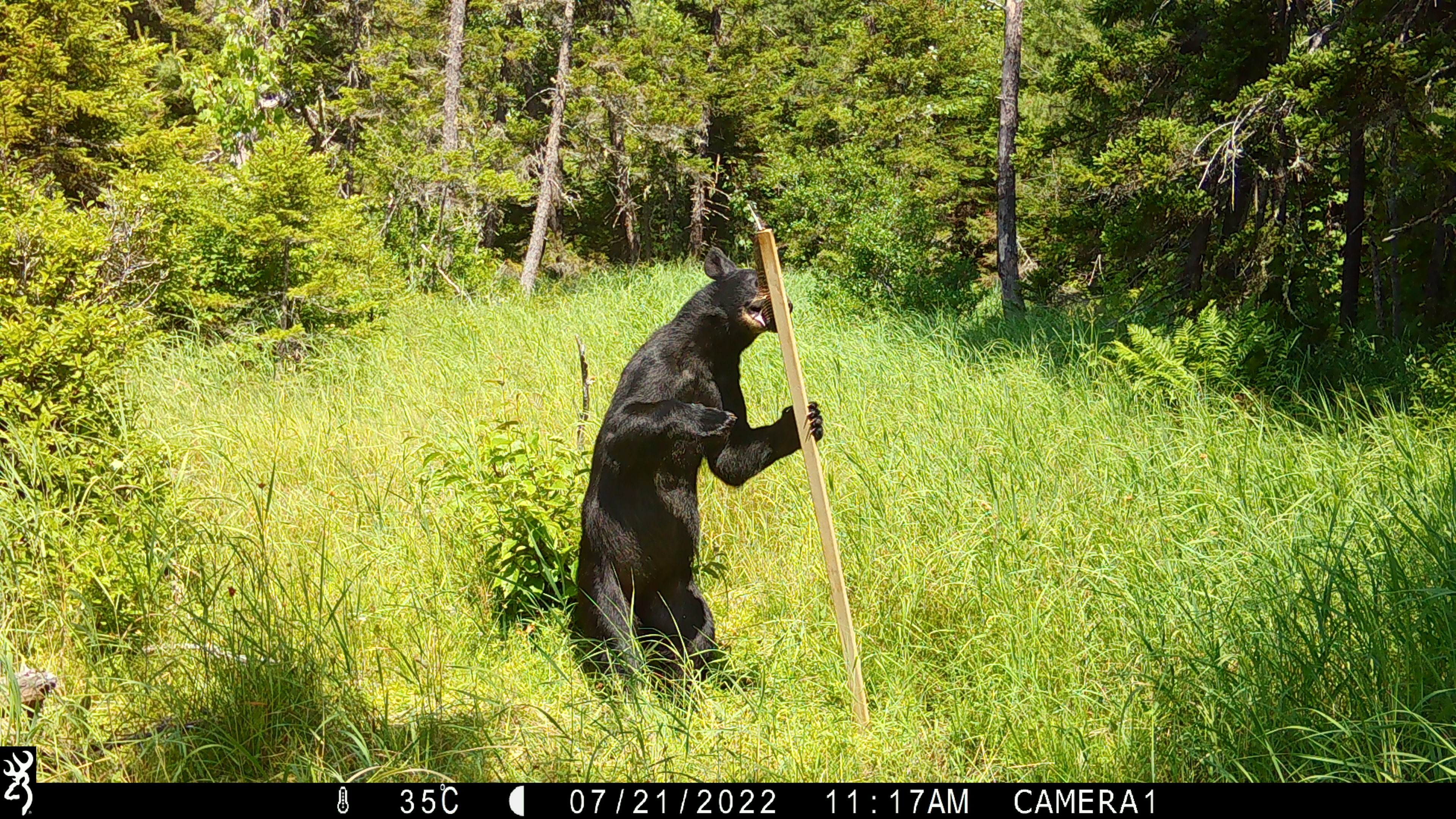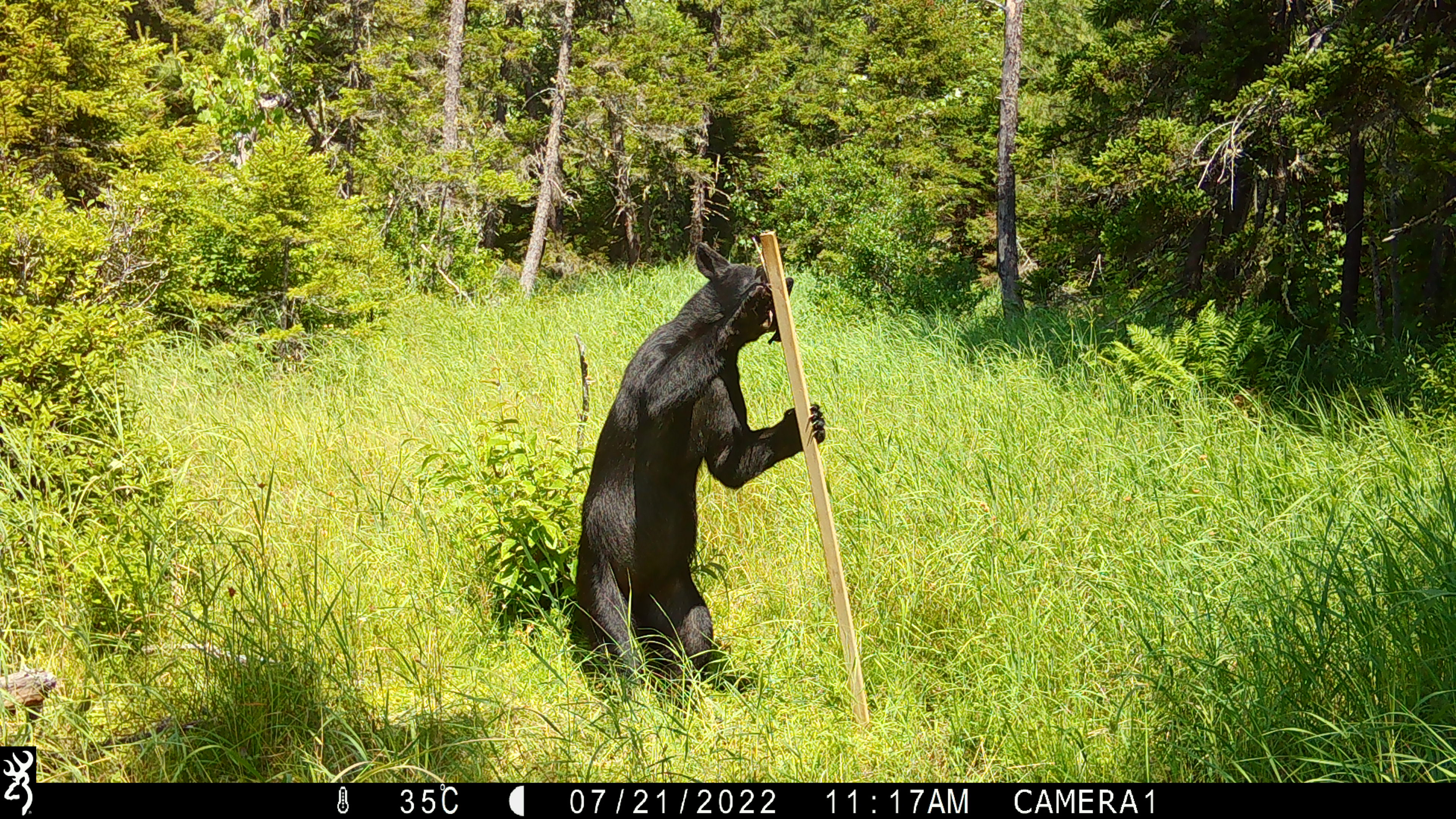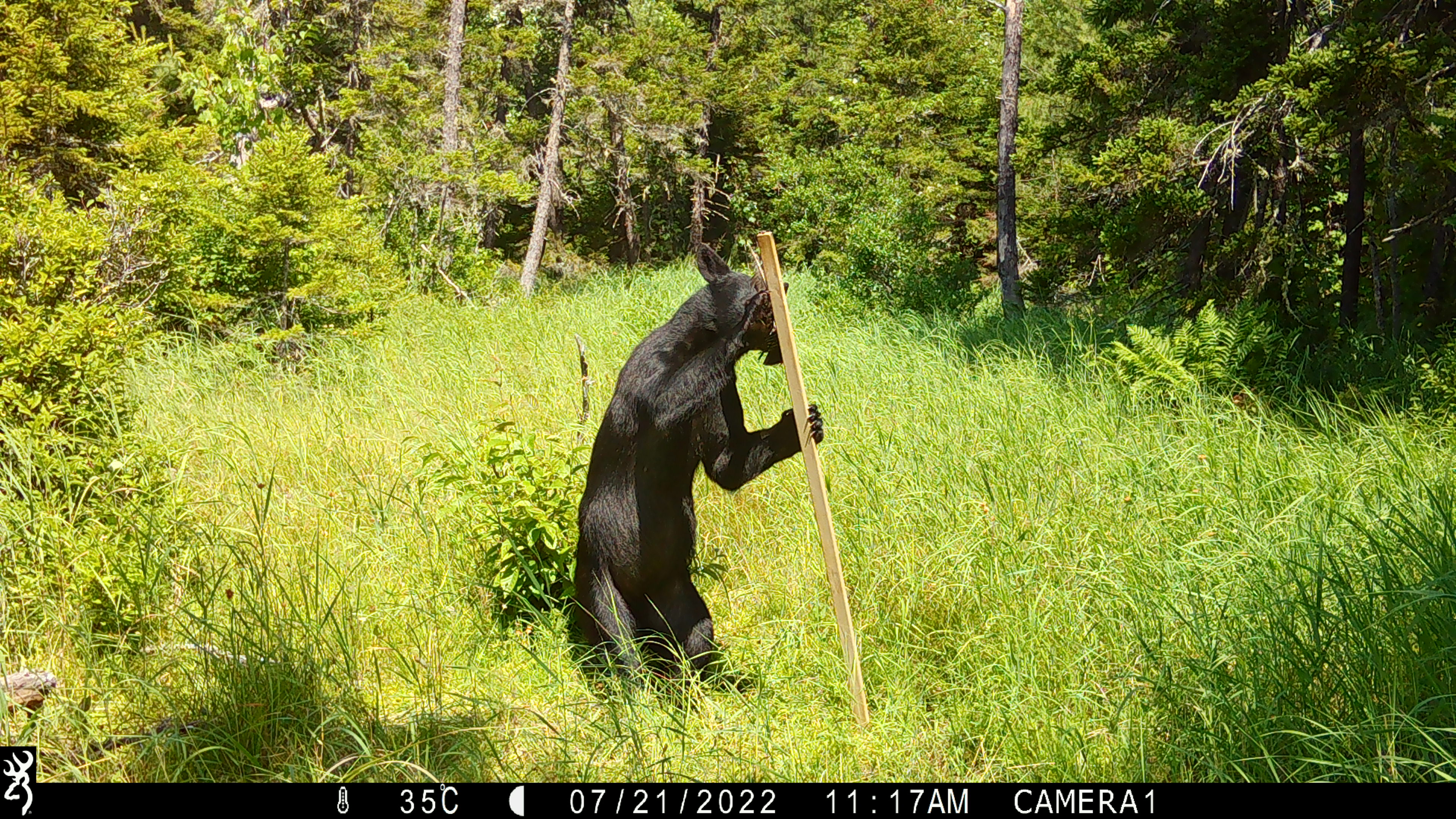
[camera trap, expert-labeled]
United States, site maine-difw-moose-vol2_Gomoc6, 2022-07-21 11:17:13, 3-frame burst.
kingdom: Animalia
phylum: Chordata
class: Mammalia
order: Carnivora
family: Ursidae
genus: Ursus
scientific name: Ursus americanus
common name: black bear